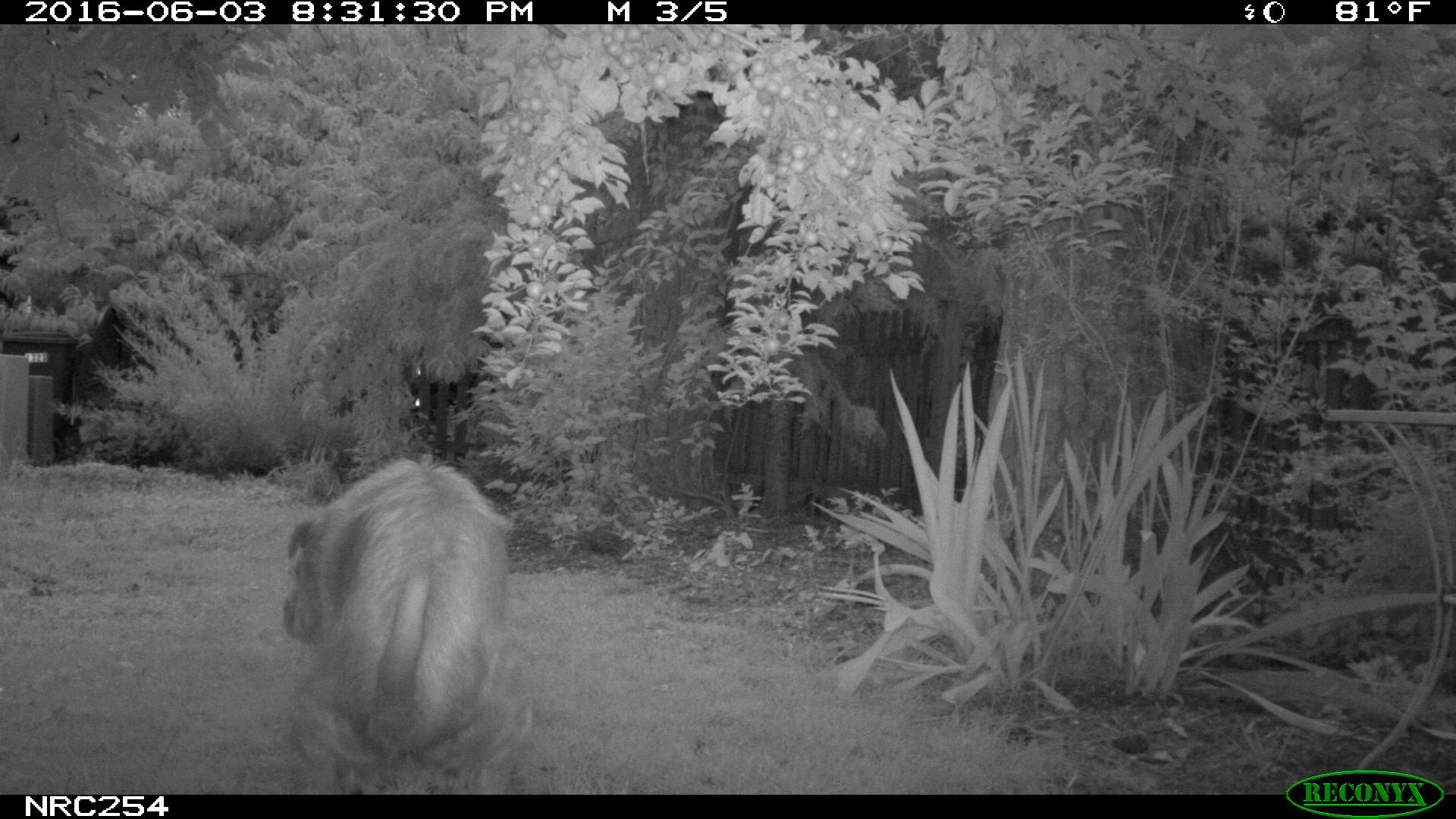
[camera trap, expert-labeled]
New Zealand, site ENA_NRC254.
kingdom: Animalia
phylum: Chordata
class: Mammalia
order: Carnivora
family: Canidae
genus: Canis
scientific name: Canis familiaris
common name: domestic dog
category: dog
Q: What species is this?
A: Dog (domestic dog) (Canis familiaris).